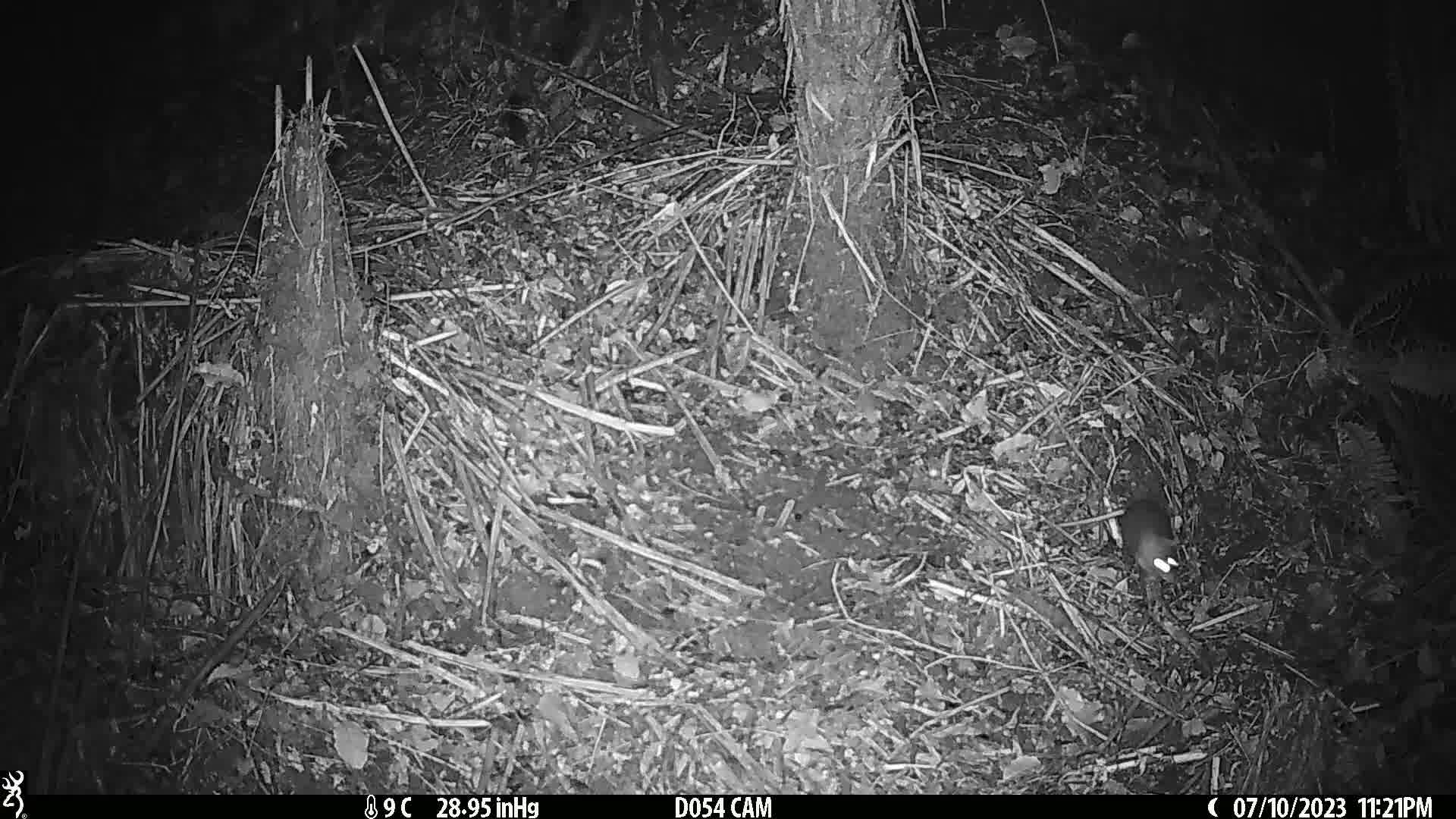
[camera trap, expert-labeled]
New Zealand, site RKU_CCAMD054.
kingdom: Animalia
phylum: Chordata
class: Mammalia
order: Rodentia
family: Muridae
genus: Rattus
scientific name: Rattus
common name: rat